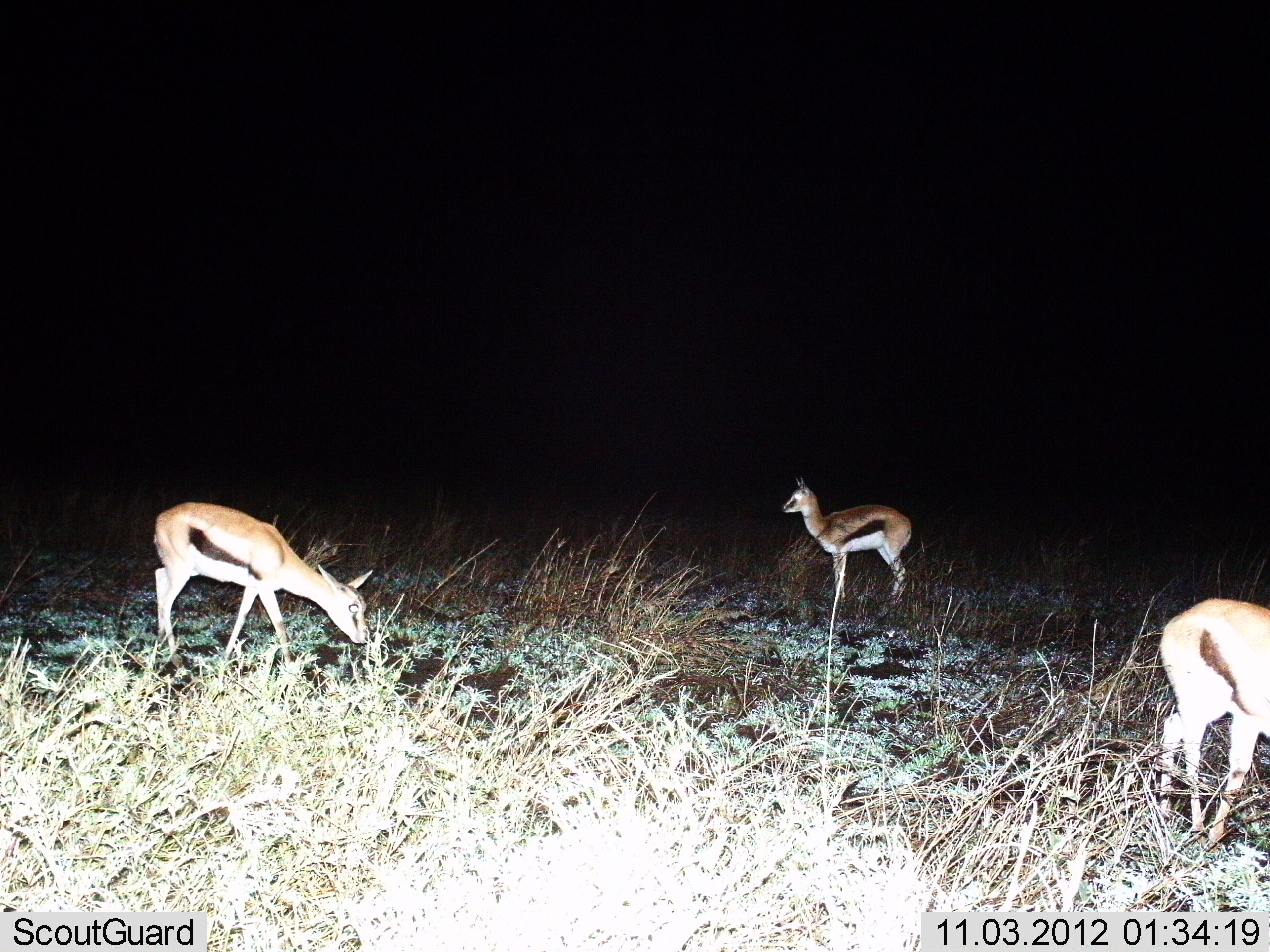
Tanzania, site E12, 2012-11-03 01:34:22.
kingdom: Animalia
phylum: Chordata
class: Mammalia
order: Artiodactyla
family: Bovidae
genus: Eudorcas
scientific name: Eudorcas thomsonii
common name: thomson's gazelle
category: gazellethomsons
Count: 3.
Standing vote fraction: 80%.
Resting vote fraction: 0%.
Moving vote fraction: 30%.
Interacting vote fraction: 0%.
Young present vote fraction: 0%.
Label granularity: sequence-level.